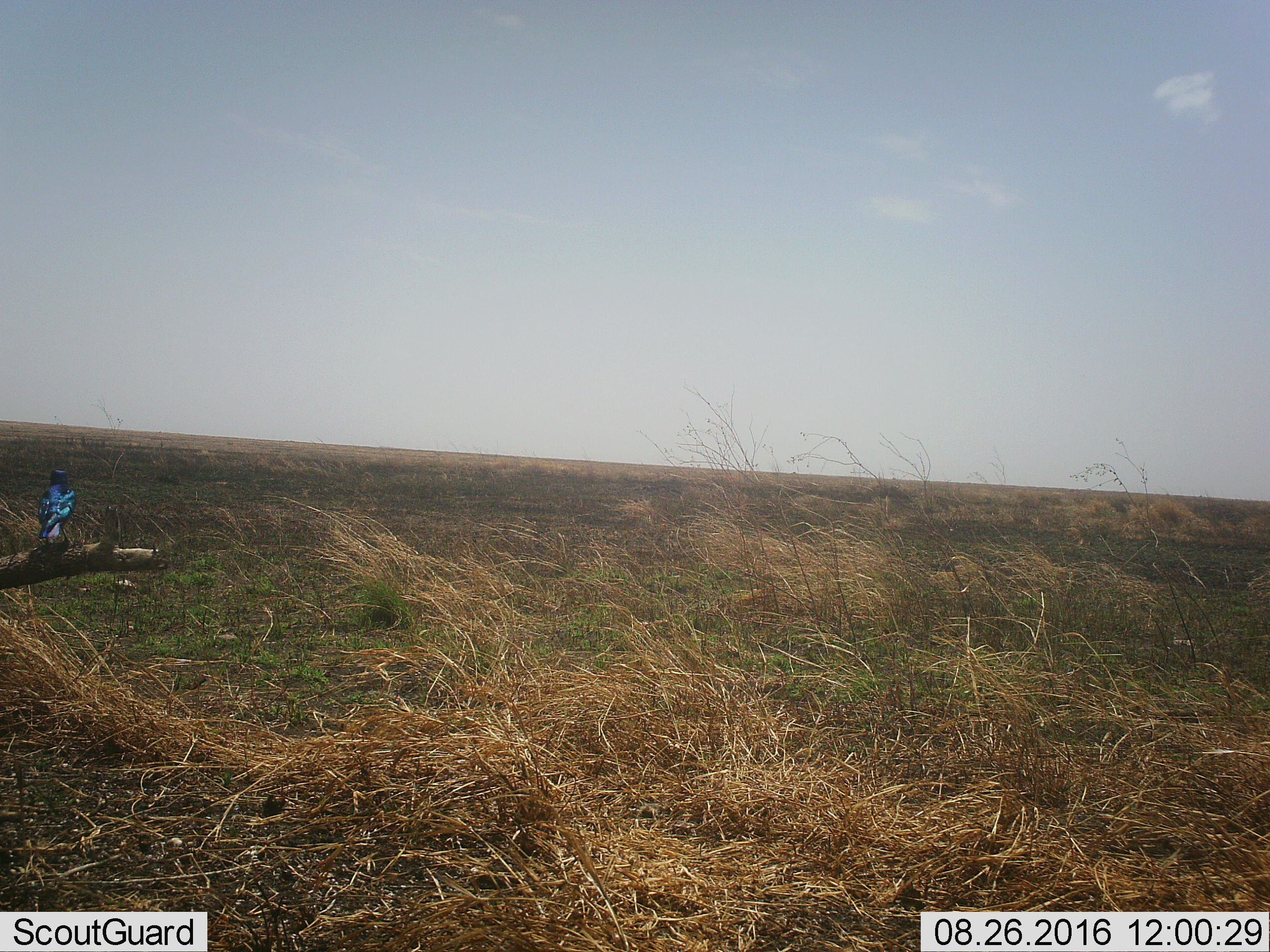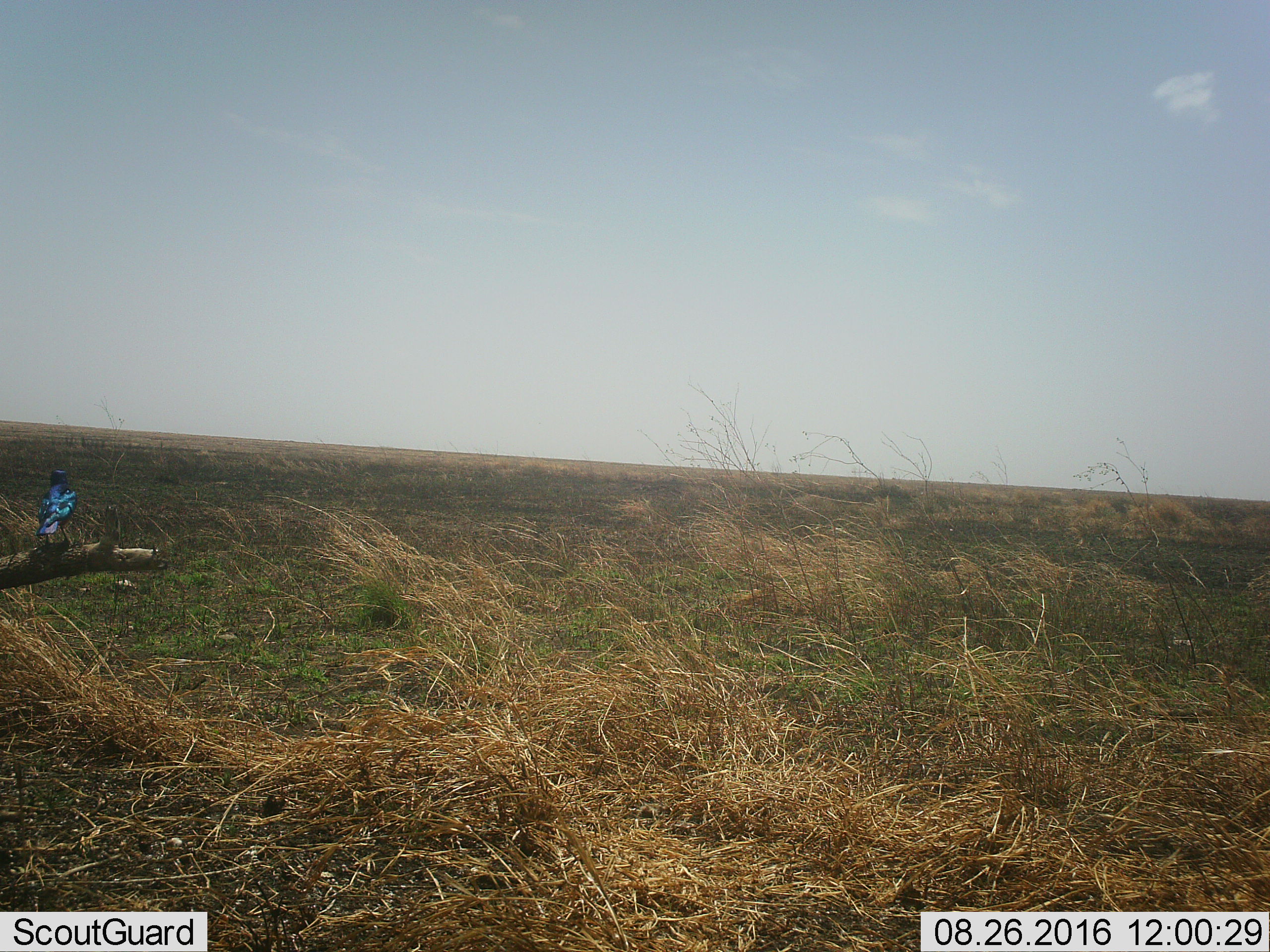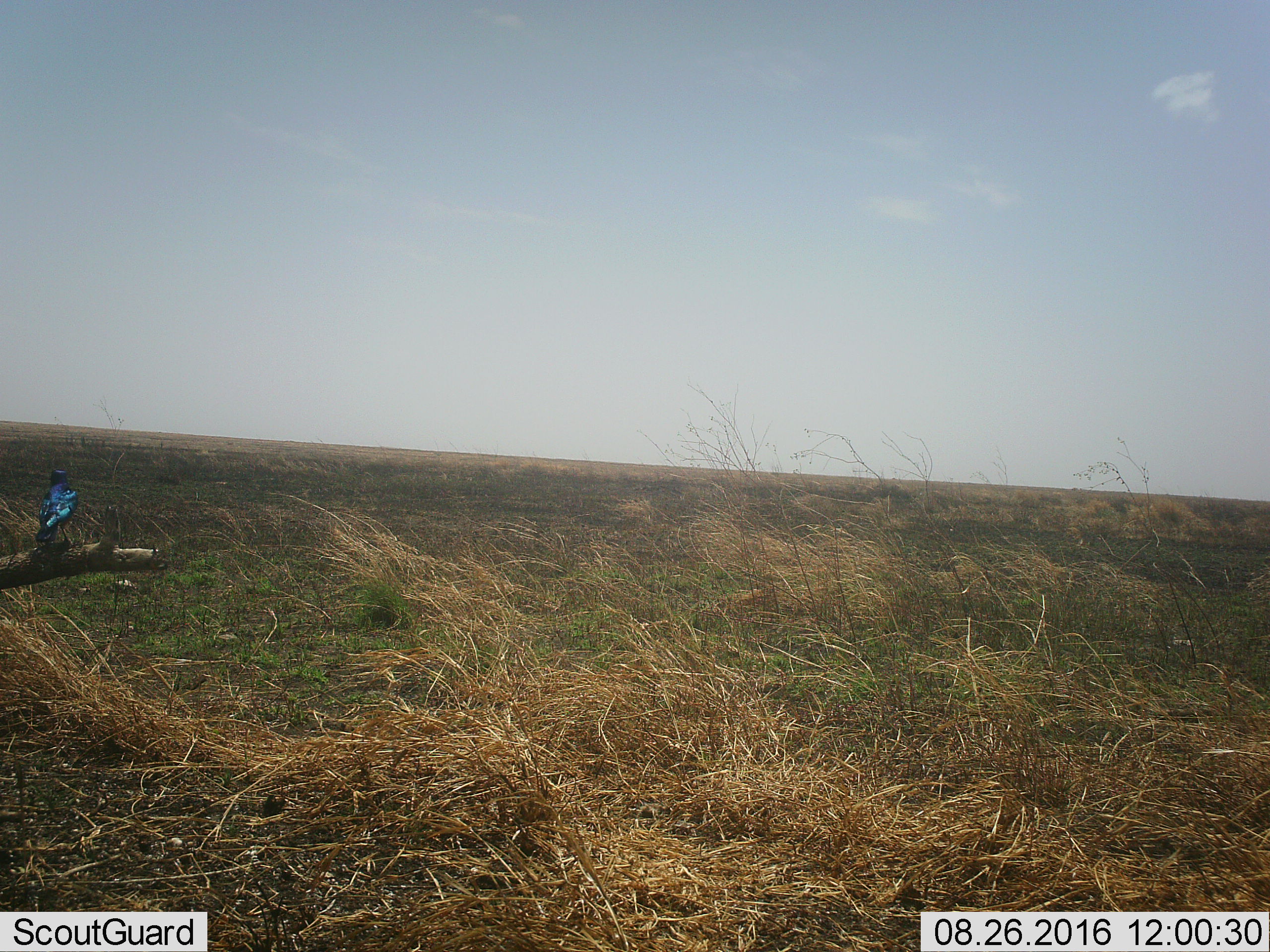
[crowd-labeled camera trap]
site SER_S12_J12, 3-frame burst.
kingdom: Animalia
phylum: Chordata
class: Aves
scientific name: Aves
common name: bird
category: birdother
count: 1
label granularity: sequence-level